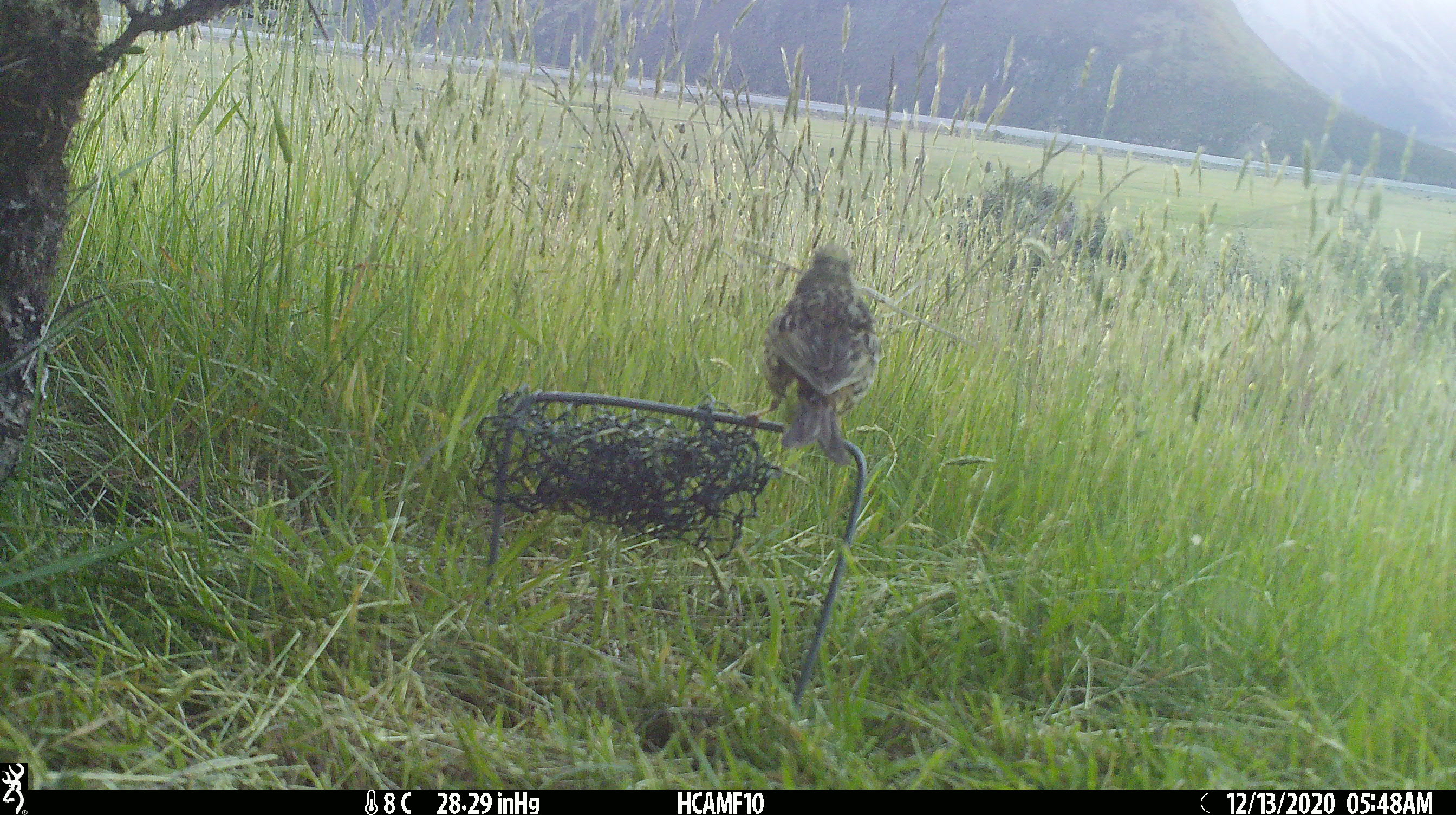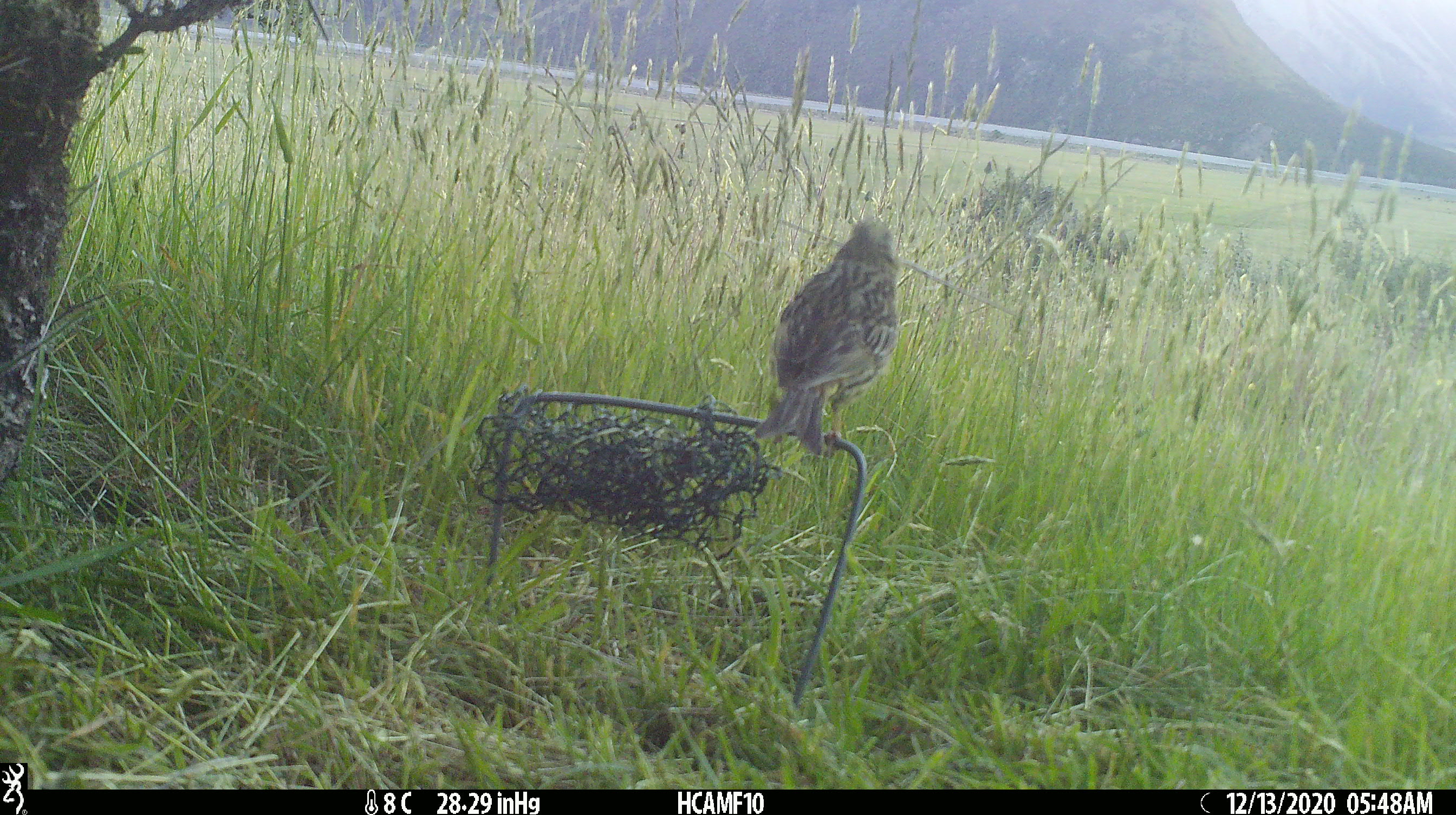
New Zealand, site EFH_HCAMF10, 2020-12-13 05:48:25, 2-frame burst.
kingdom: Animalia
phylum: Chordata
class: Aves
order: Passeriformes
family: Emberizidae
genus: Emberiza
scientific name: Emberiza citrinella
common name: yellowhammer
Yellowhammer (Emberiza citrinella).